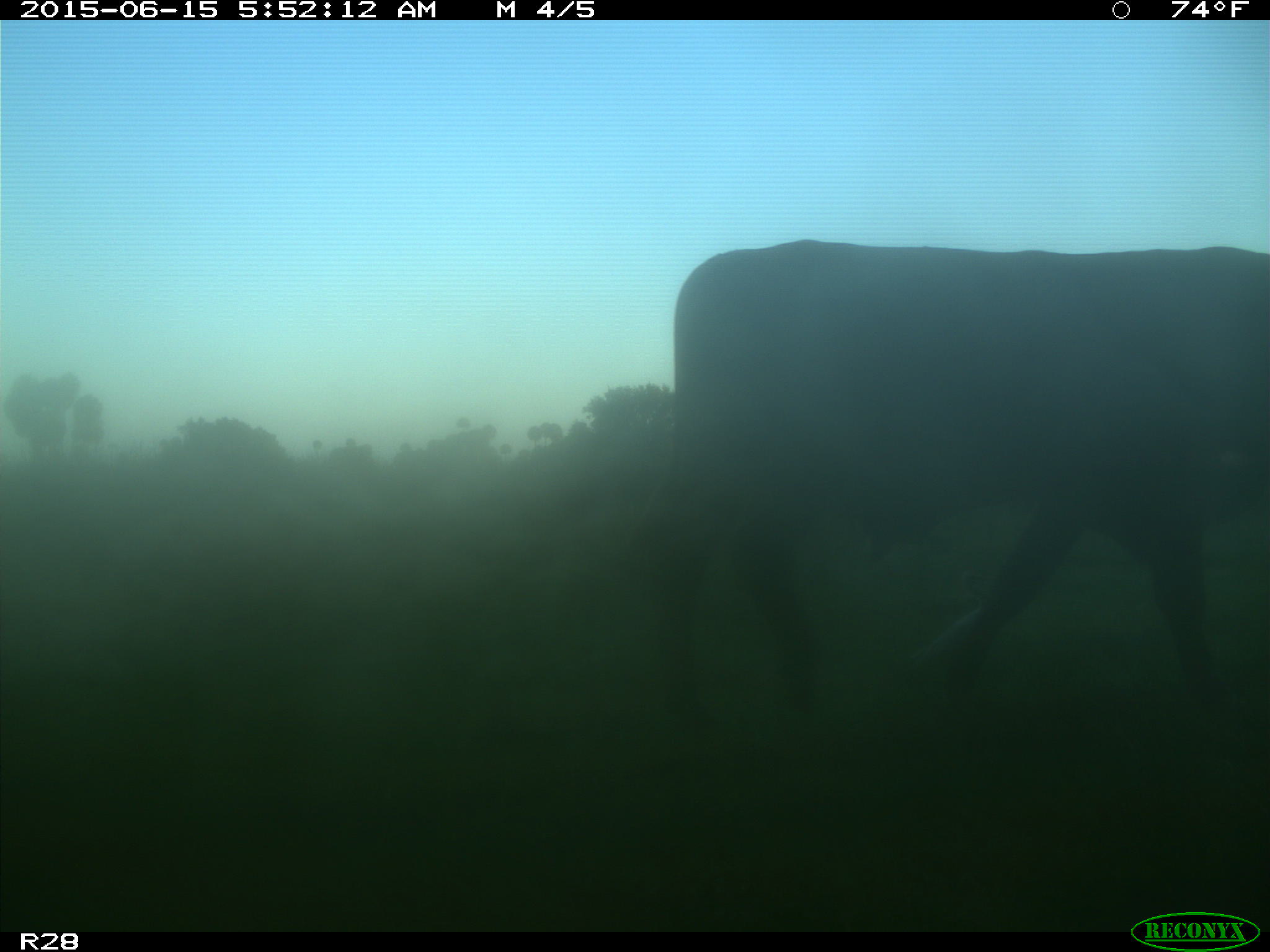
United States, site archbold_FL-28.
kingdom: Animalia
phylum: Chordata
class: Mammalia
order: Artiodactyla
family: Bovidae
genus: Bos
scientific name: Bos taurus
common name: domestic cow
Bos taurus (domestic cow).